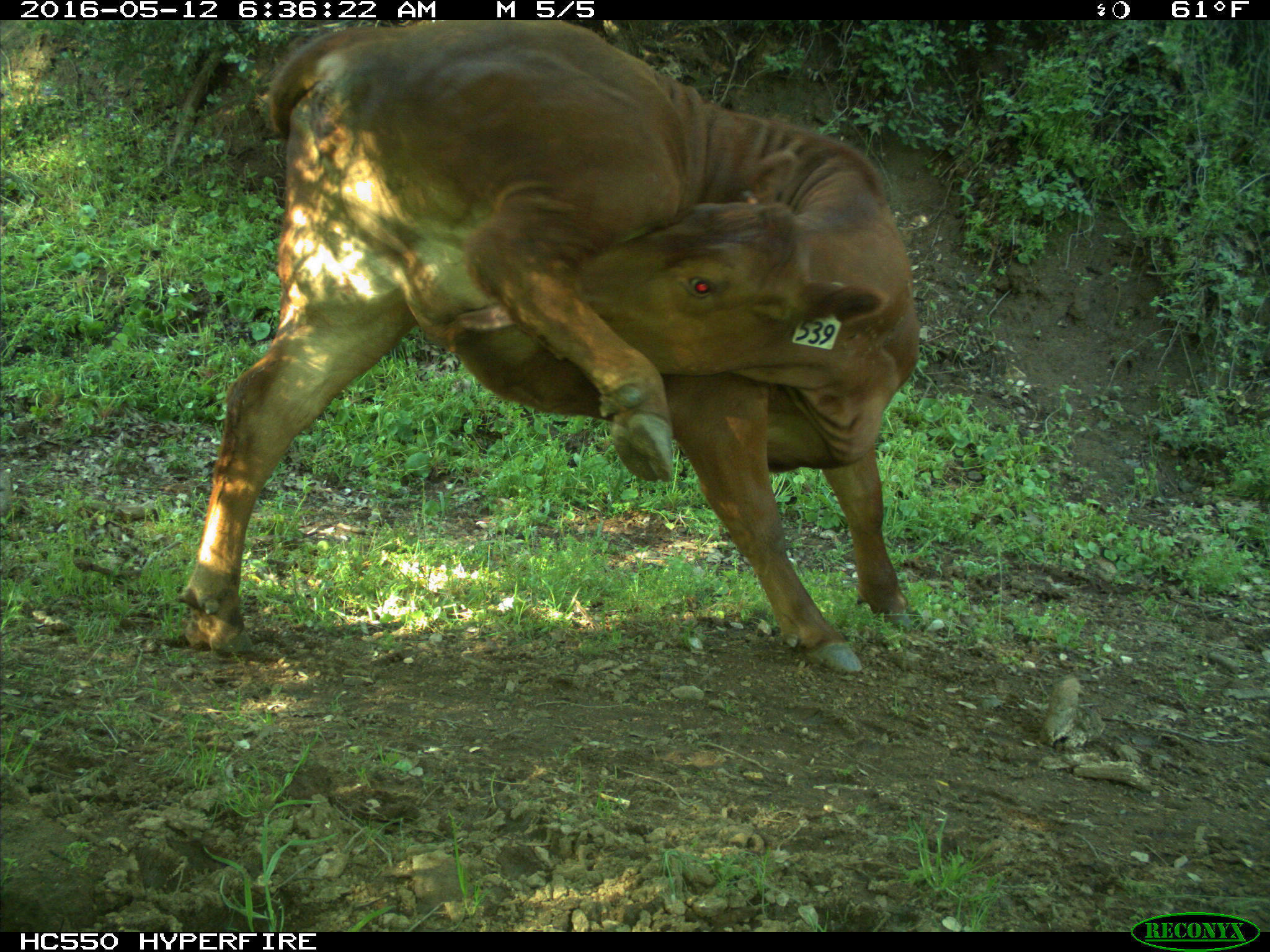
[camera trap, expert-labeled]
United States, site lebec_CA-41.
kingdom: Animalia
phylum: Chordata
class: Mammalia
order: Artiodactyla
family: Bovidae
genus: Bos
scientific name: Bos taurus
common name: domestic cow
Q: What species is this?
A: Bos taurus (domestic cow).